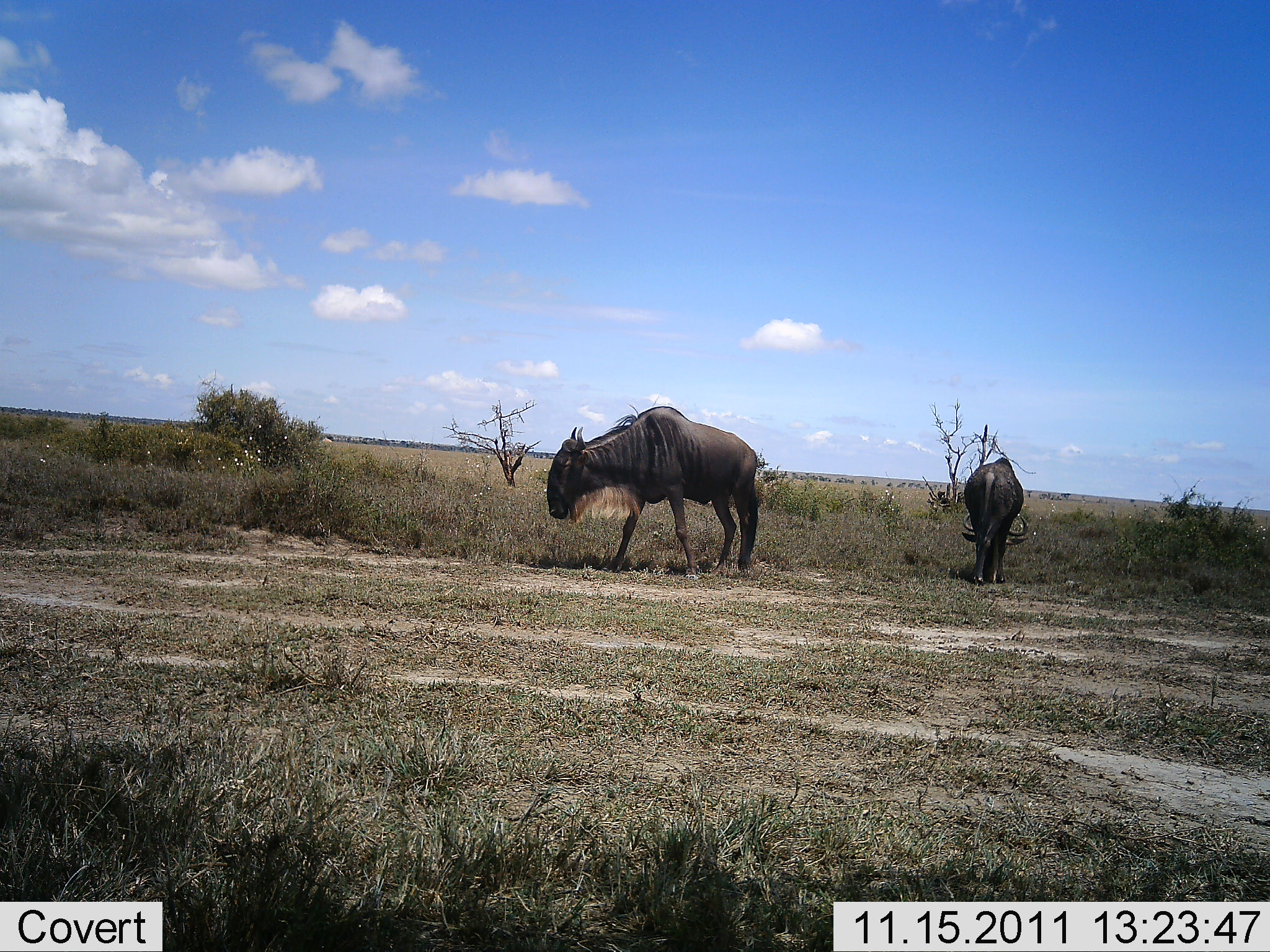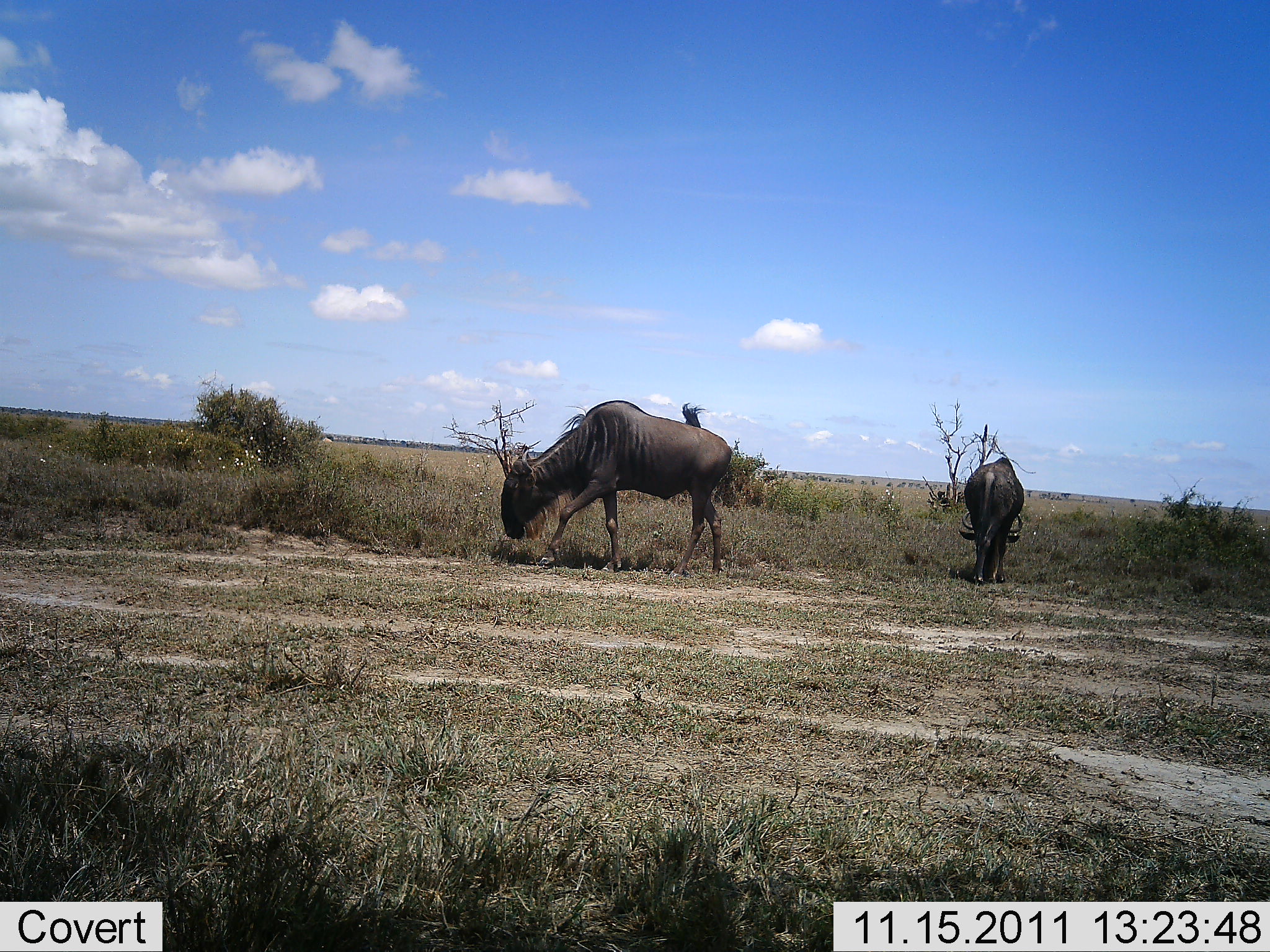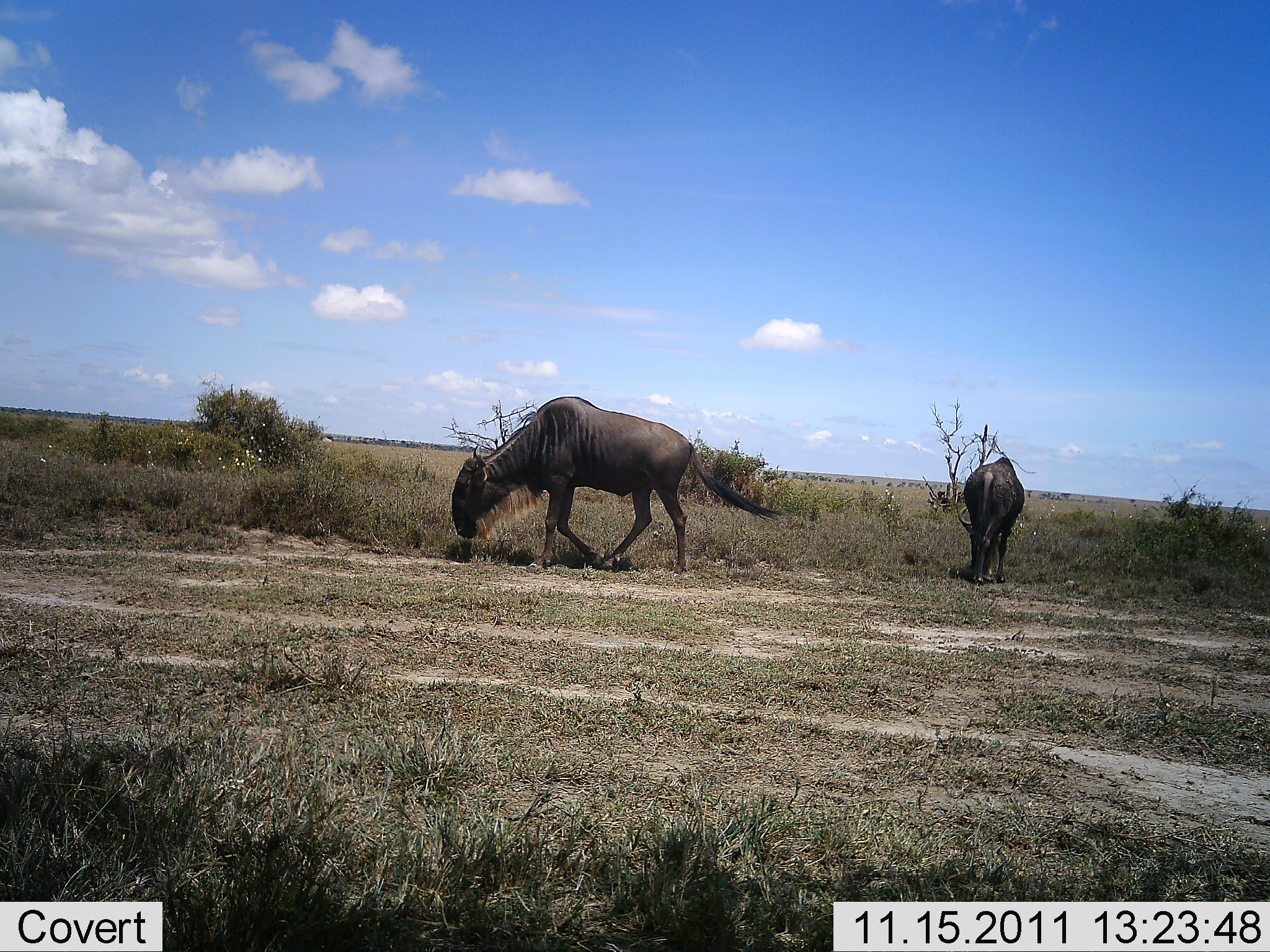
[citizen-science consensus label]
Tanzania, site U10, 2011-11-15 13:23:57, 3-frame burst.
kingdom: Animalia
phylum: Chordata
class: Mammalia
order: Artiodactyla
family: Bovidae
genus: Connochaetes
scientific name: Connochaetes taurinus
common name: blue wildebeest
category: wildebeest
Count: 2.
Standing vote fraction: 17%.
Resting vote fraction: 0%.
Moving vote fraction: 42%.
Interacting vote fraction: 0%.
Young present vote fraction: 0%.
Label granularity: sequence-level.